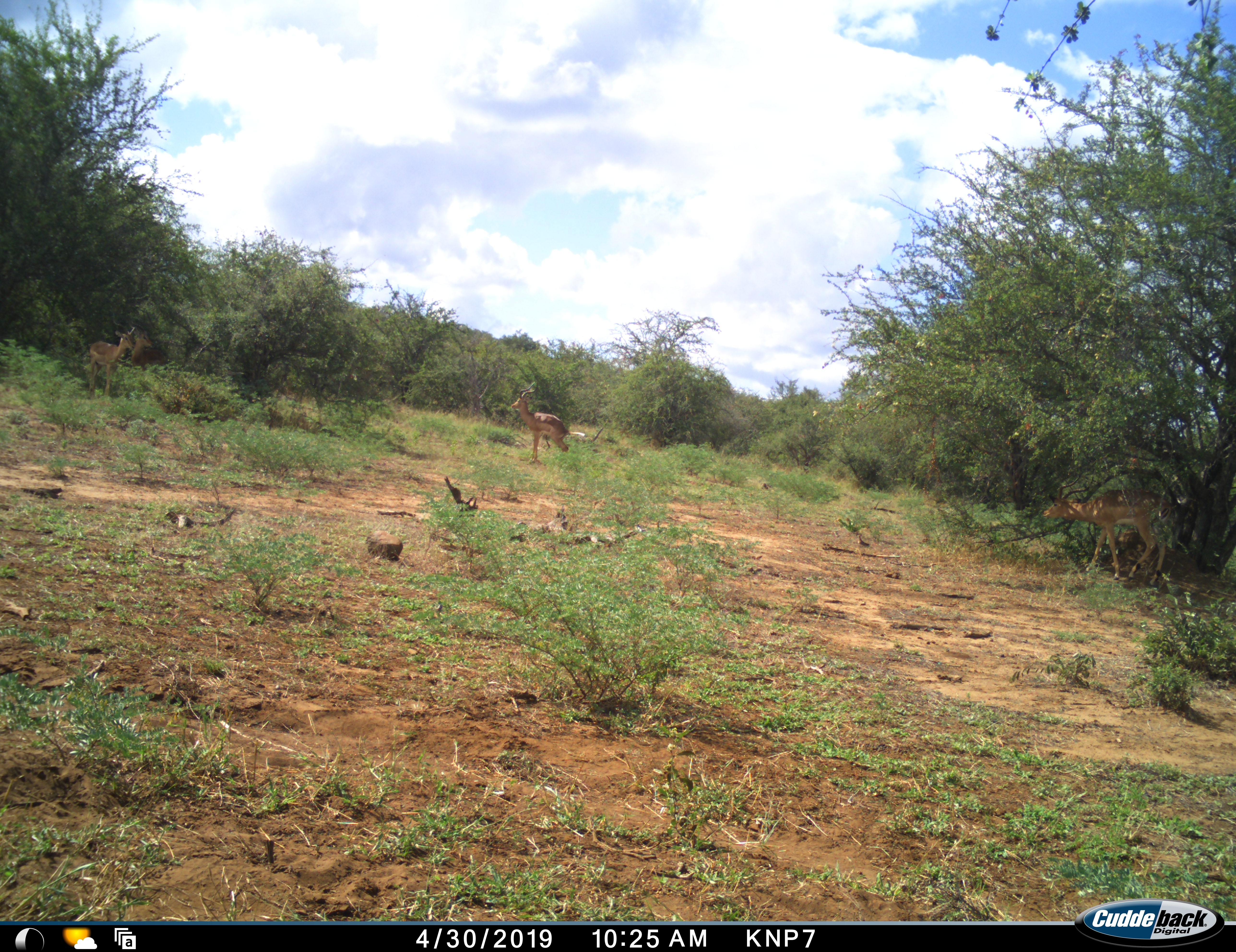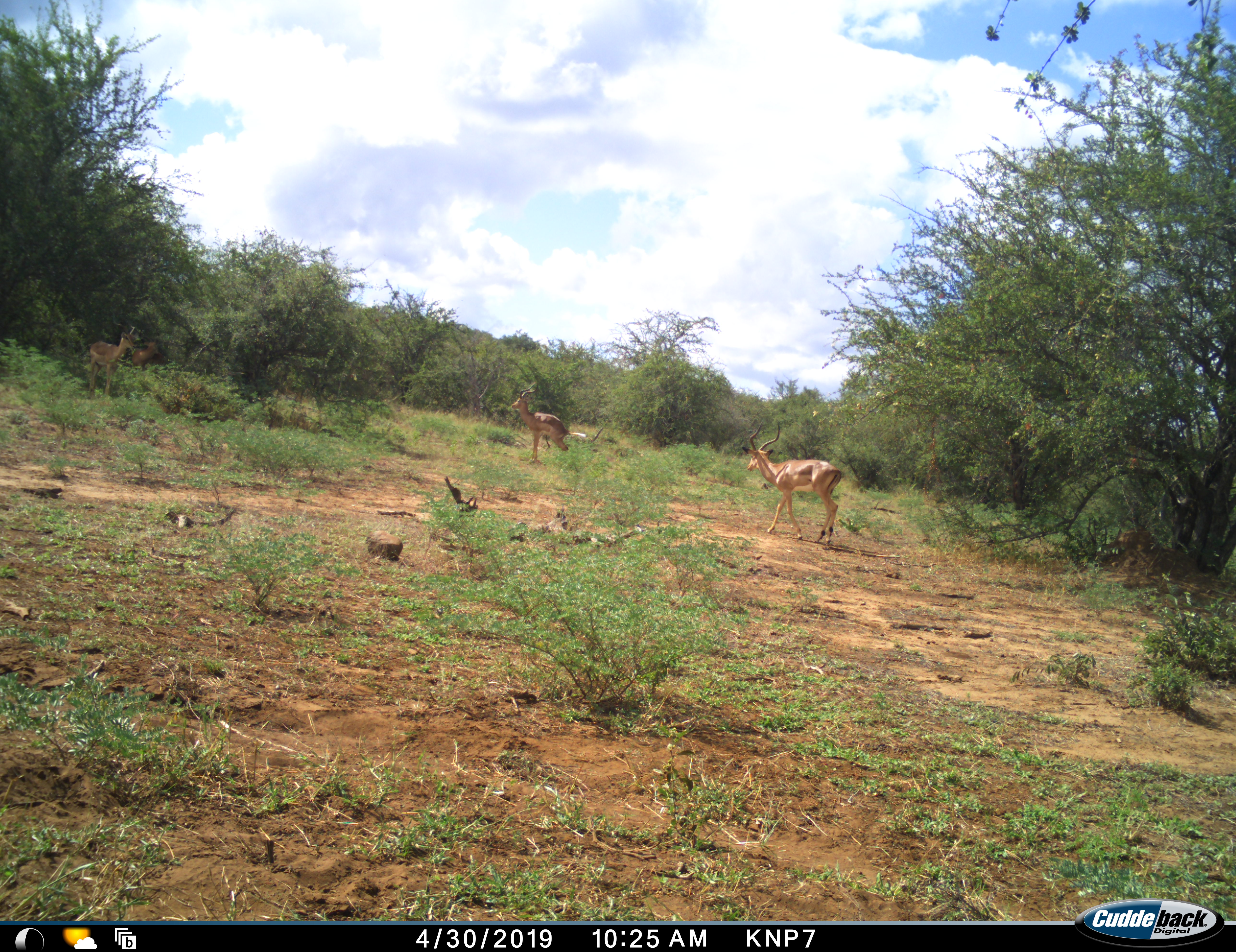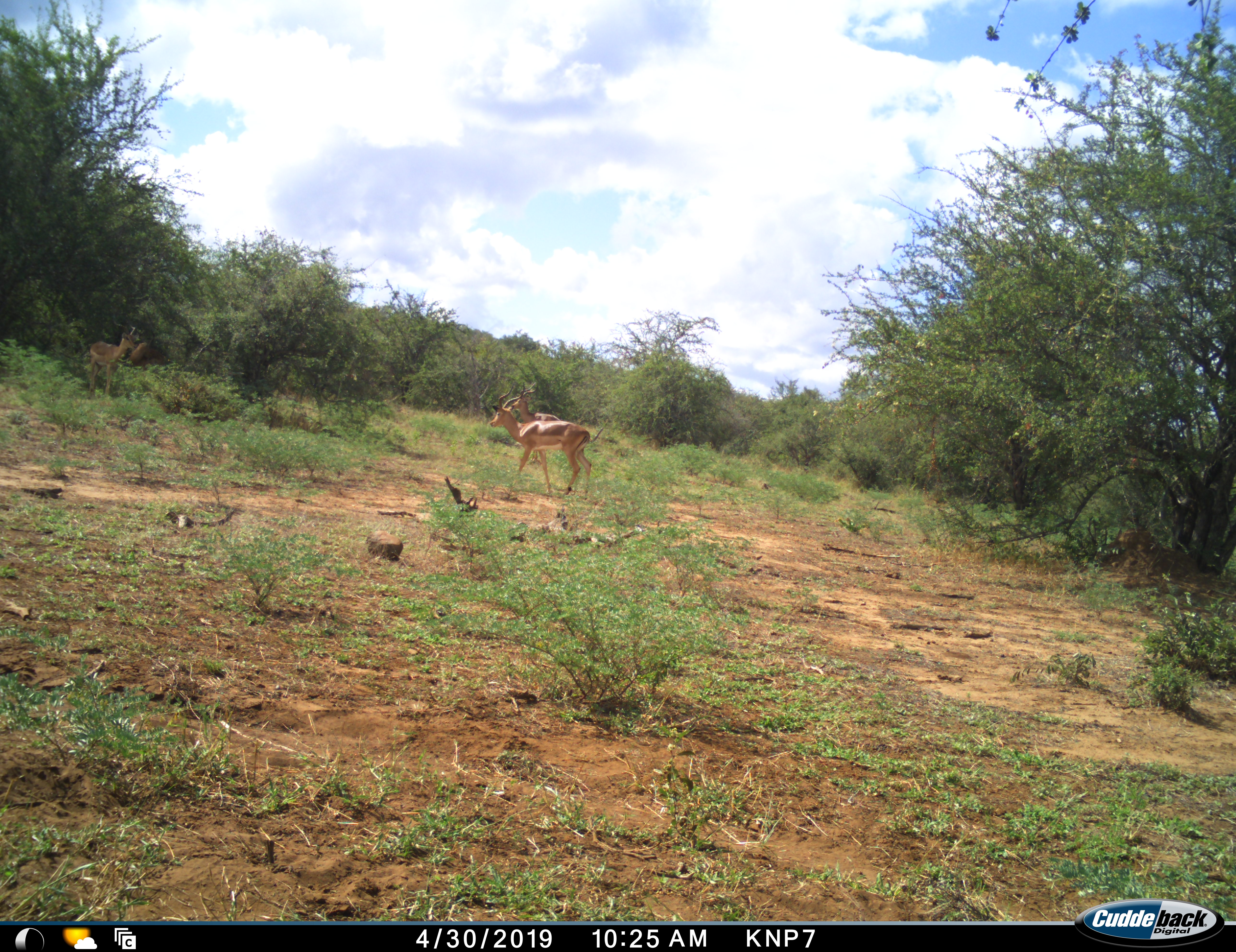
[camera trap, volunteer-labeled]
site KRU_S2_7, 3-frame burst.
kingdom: Animalia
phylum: Chordata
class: Mammalia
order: Artiodactyla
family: Bovidae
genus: Aepyceros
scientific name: Aepyceros melampus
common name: impala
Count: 4.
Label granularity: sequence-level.